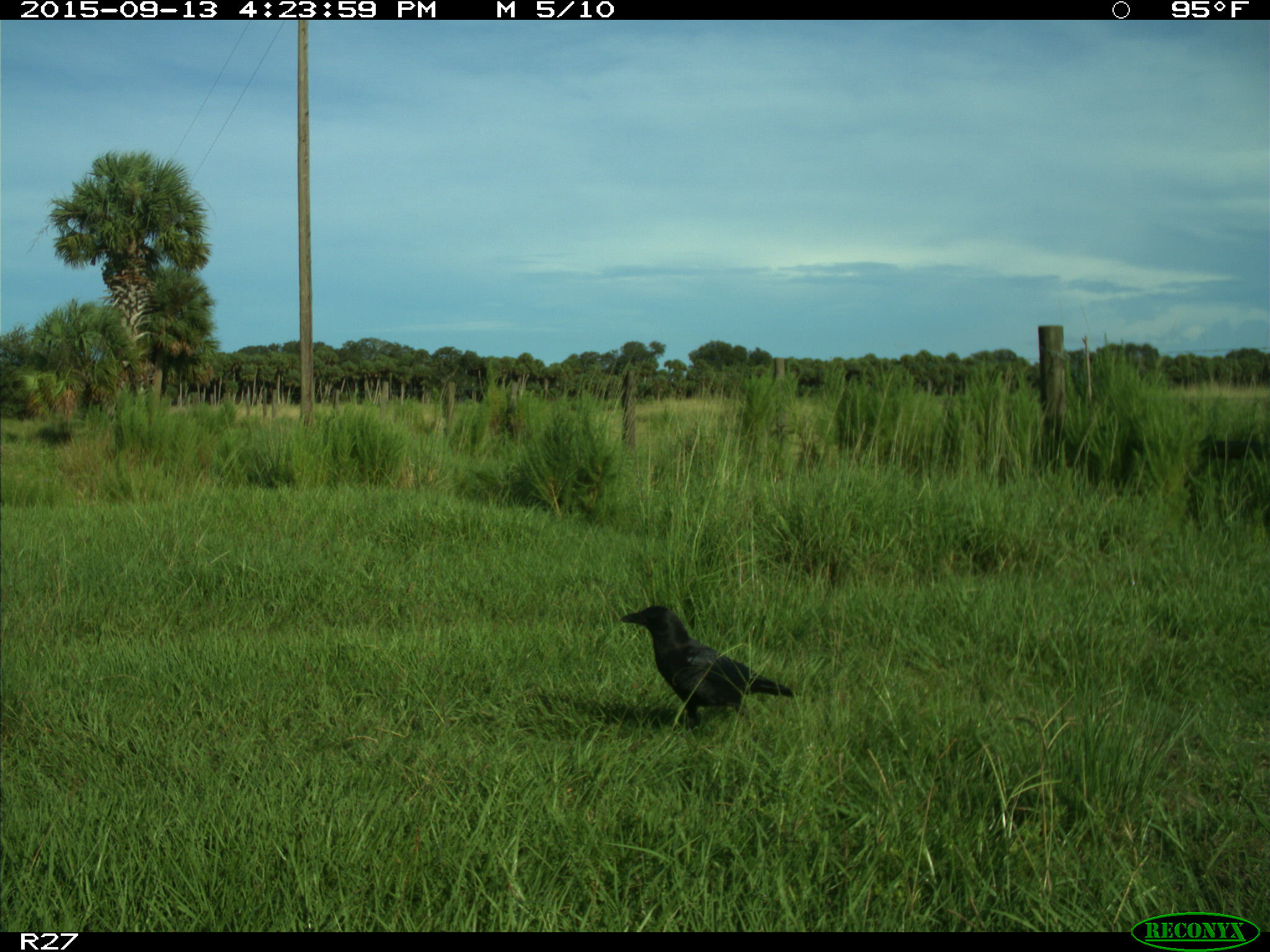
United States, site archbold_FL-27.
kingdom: Animalia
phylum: Chordata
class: Aves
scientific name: Aves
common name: birds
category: unidentified bird